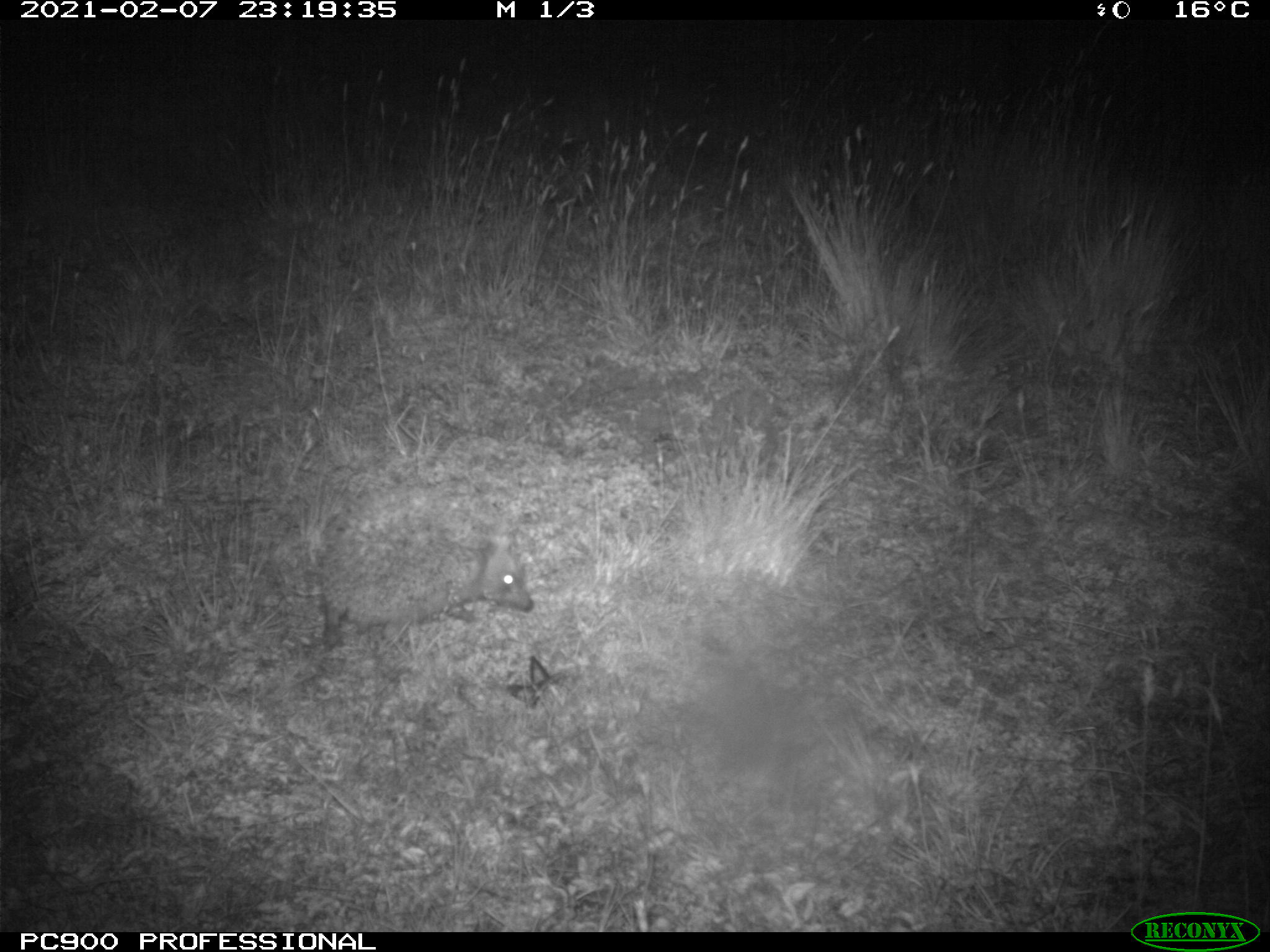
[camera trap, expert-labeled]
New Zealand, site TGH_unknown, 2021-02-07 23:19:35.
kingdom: Animalia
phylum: Chordata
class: Mammalia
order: Eulipotyphla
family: Erinaceidae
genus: Erinaceus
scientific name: Erinaceus europaeus europaeus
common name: european hedgehog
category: hedgehog